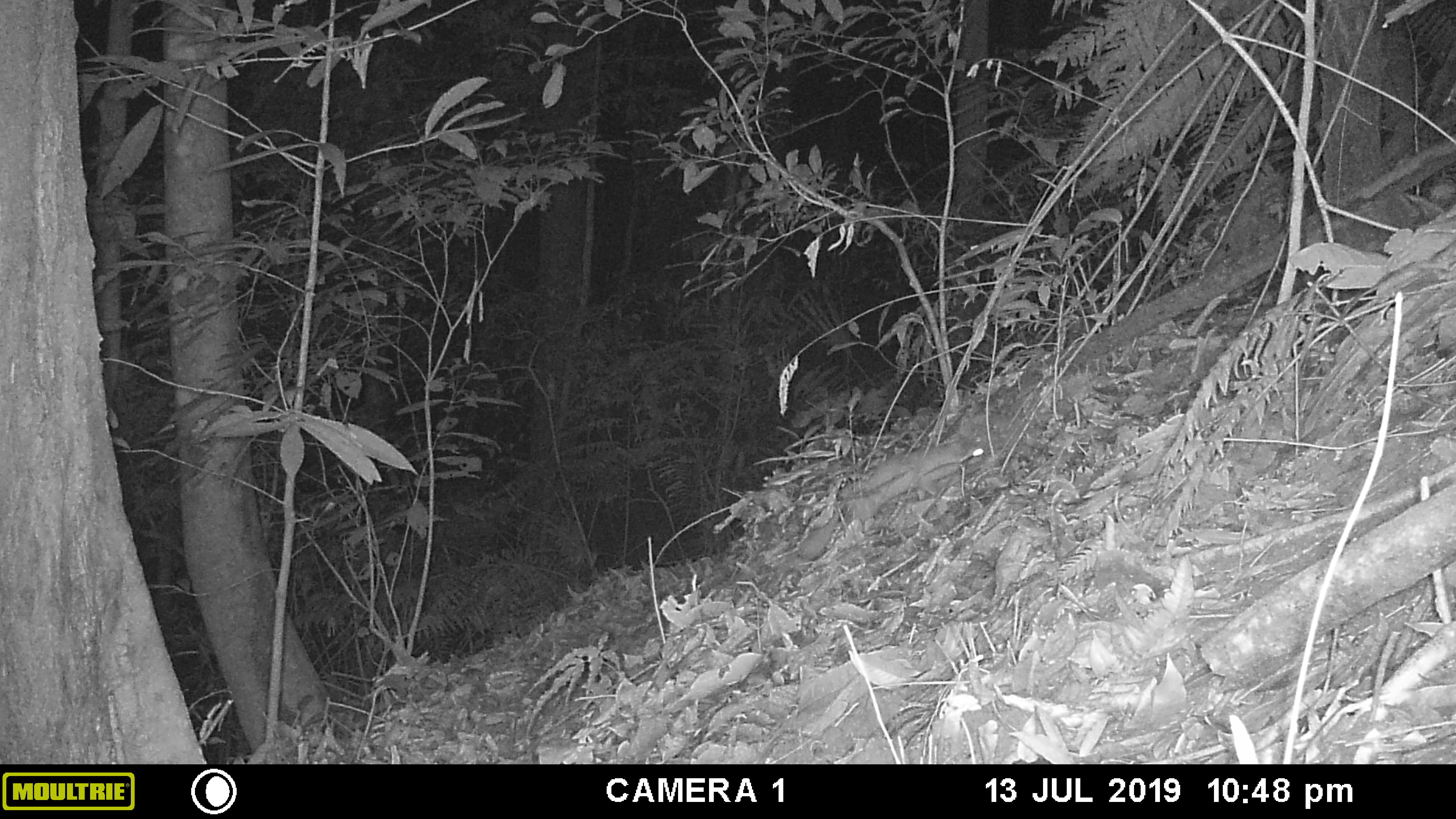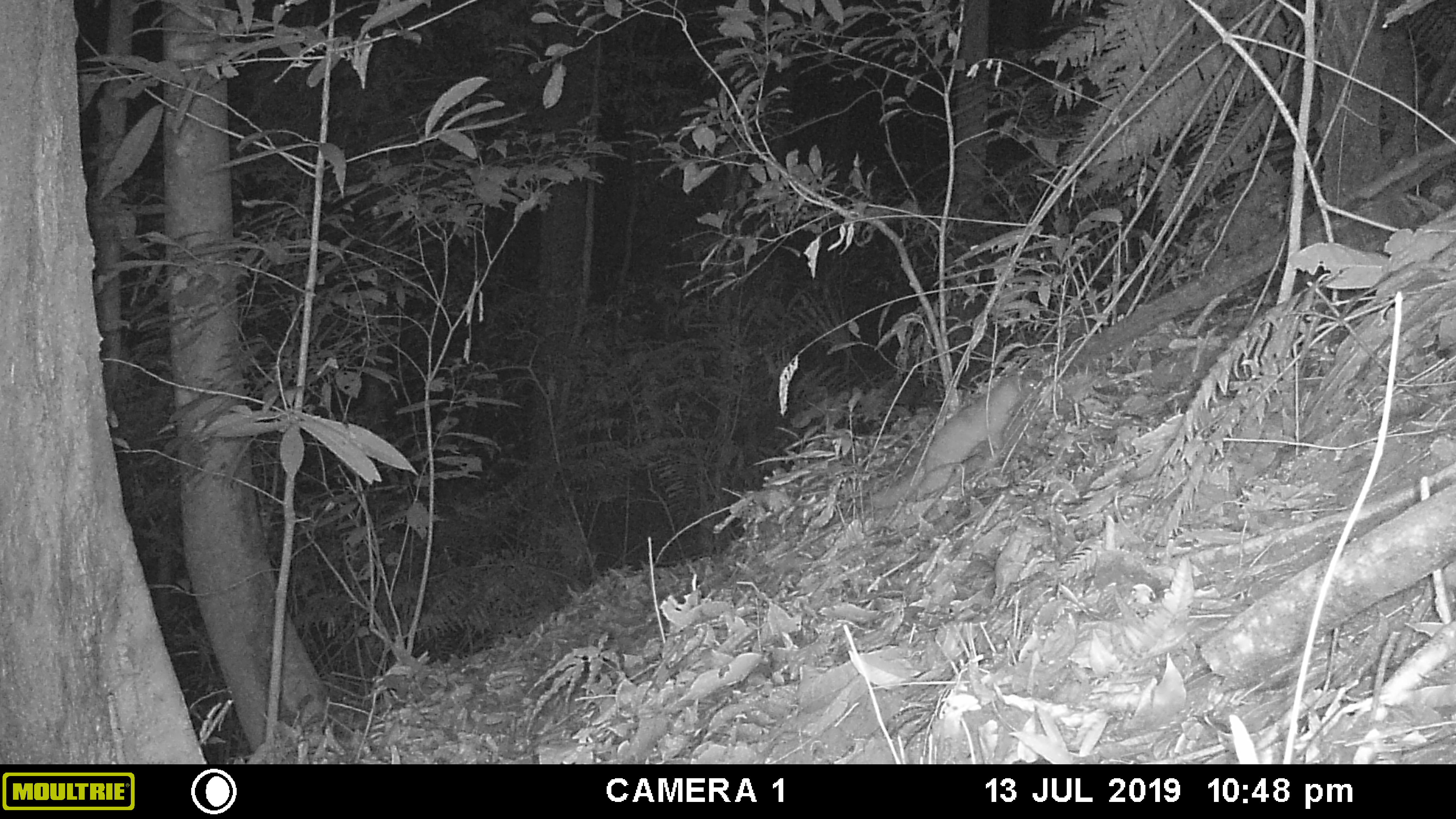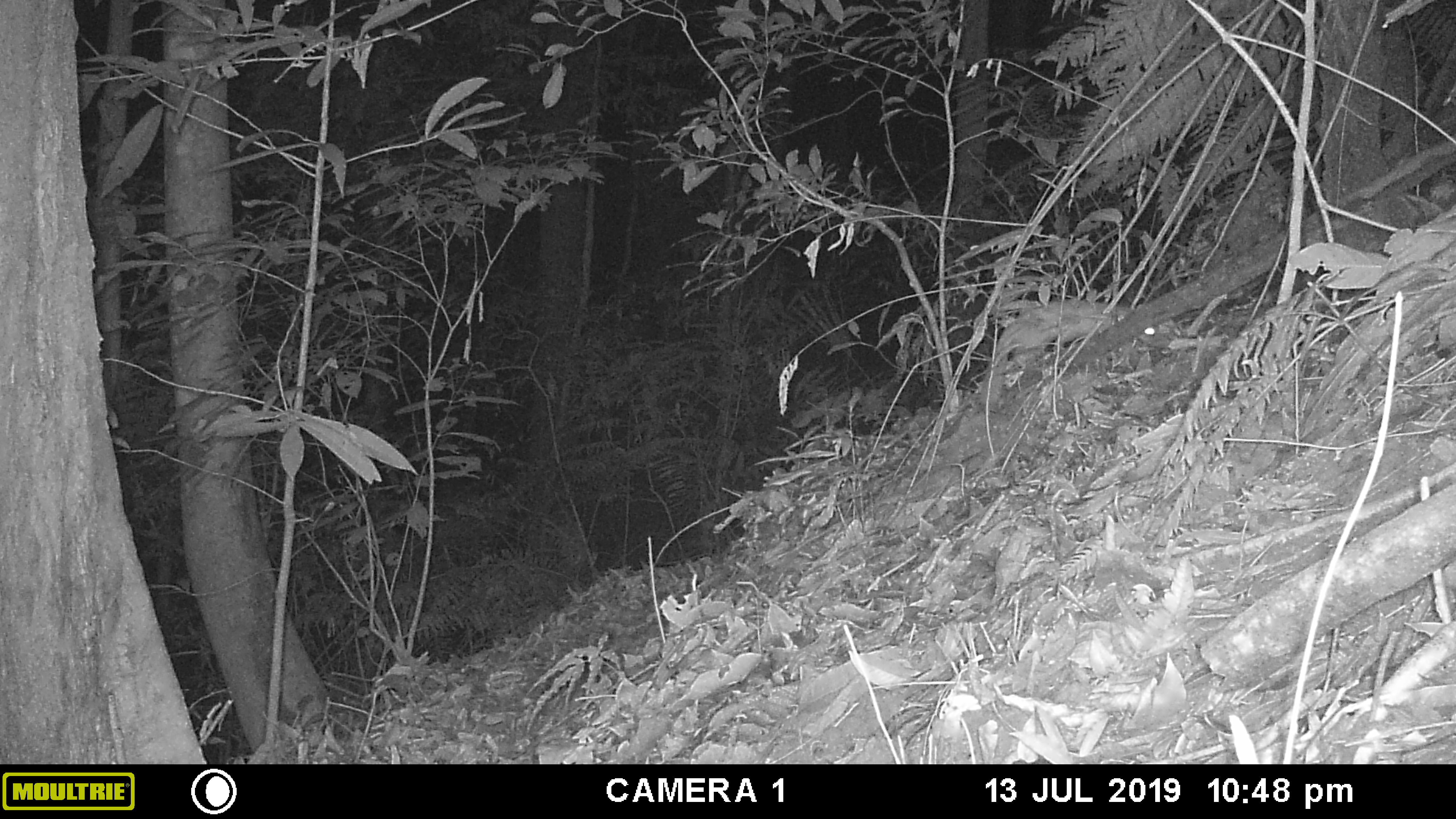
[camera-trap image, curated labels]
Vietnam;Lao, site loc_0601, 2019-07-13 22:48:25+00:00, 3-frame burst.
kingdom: Animalia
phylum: Chordata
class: Mammalia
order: Carnivora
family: Mustelidae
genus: Melogale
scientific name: Melogale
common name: ferret badger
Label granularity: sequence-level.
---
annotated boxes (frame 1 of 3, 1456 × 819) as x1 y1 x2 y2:
ferret badger: 794 420 986 559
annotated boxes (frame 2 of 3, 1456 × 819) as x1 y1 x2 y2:
ferret badger: 867 370 1035 508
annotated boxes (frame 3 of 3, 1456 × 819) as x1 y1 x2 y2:
ferret badger: 976 296 1133 407